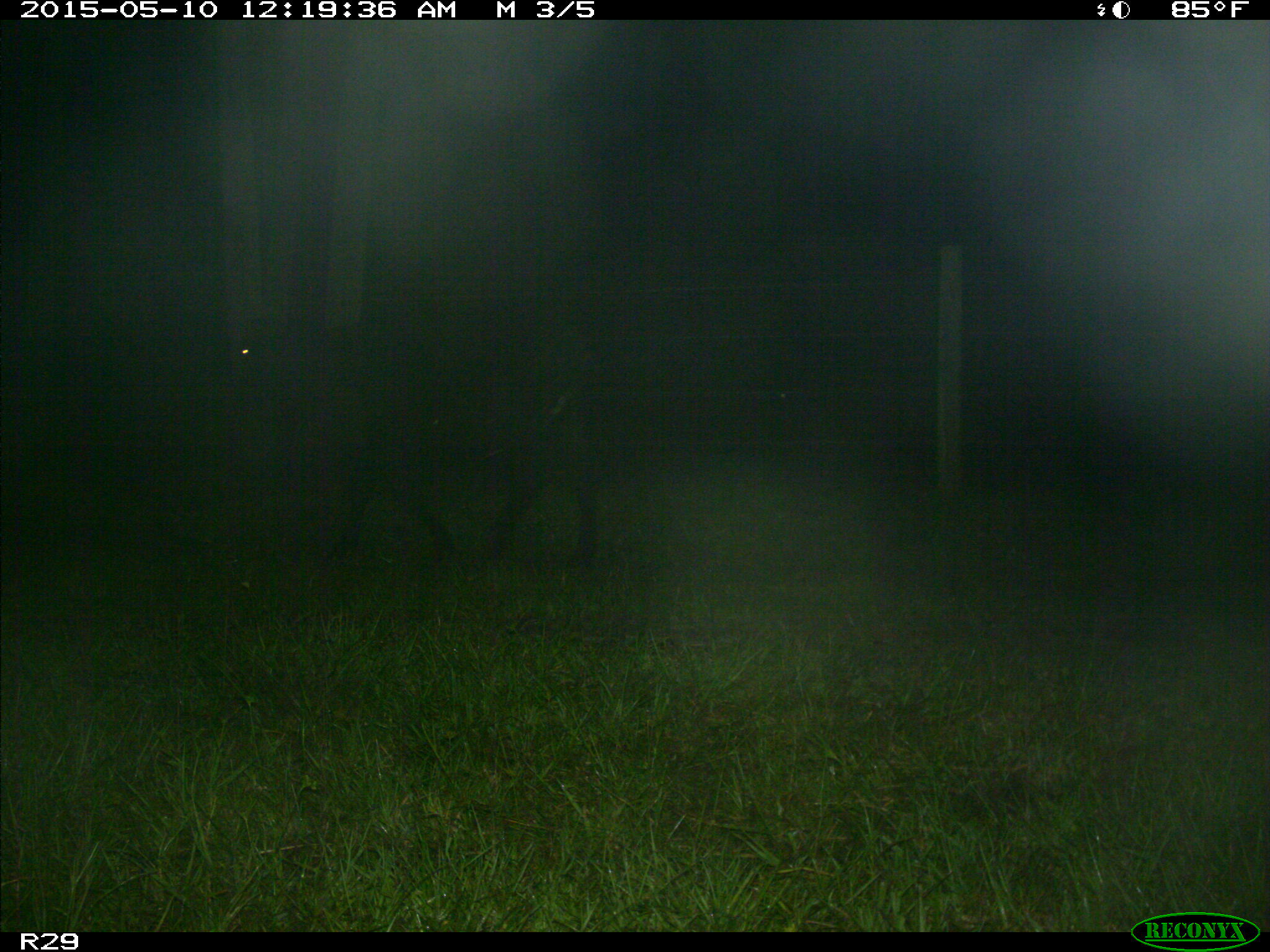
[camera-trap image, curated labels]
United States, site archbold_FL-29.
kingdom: Animalia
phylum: Chordata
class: Mammalia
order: Artiodactyla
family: Bovidae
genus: Bos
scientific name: Bos taurus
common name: domestic cow